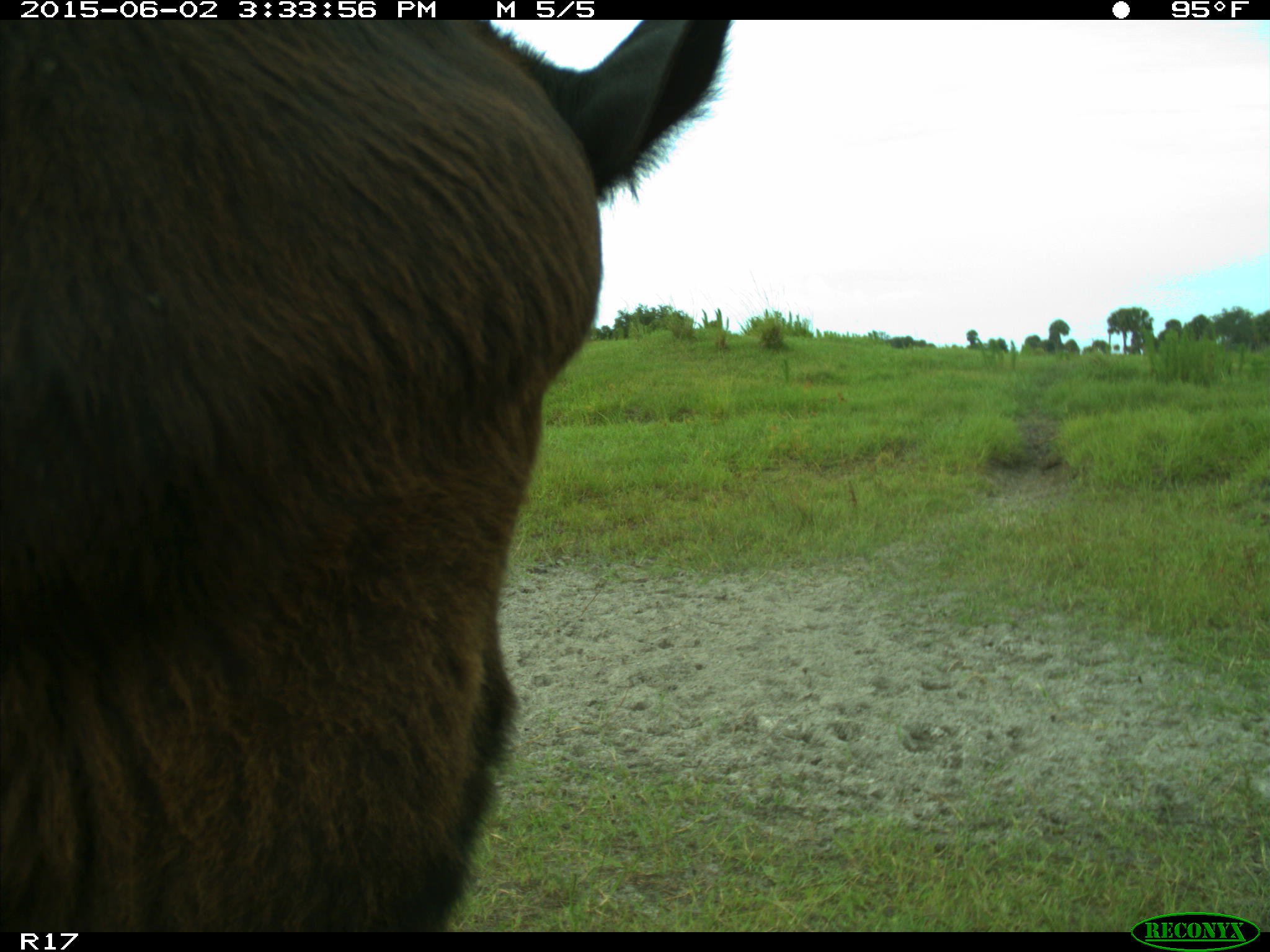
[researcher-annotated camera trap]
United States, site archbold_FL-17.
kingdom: Animalia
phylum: Chordata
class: Mammalia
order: Artiodactyla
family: Bovidae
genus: Bos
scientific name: Bos taurus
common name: domestic cow